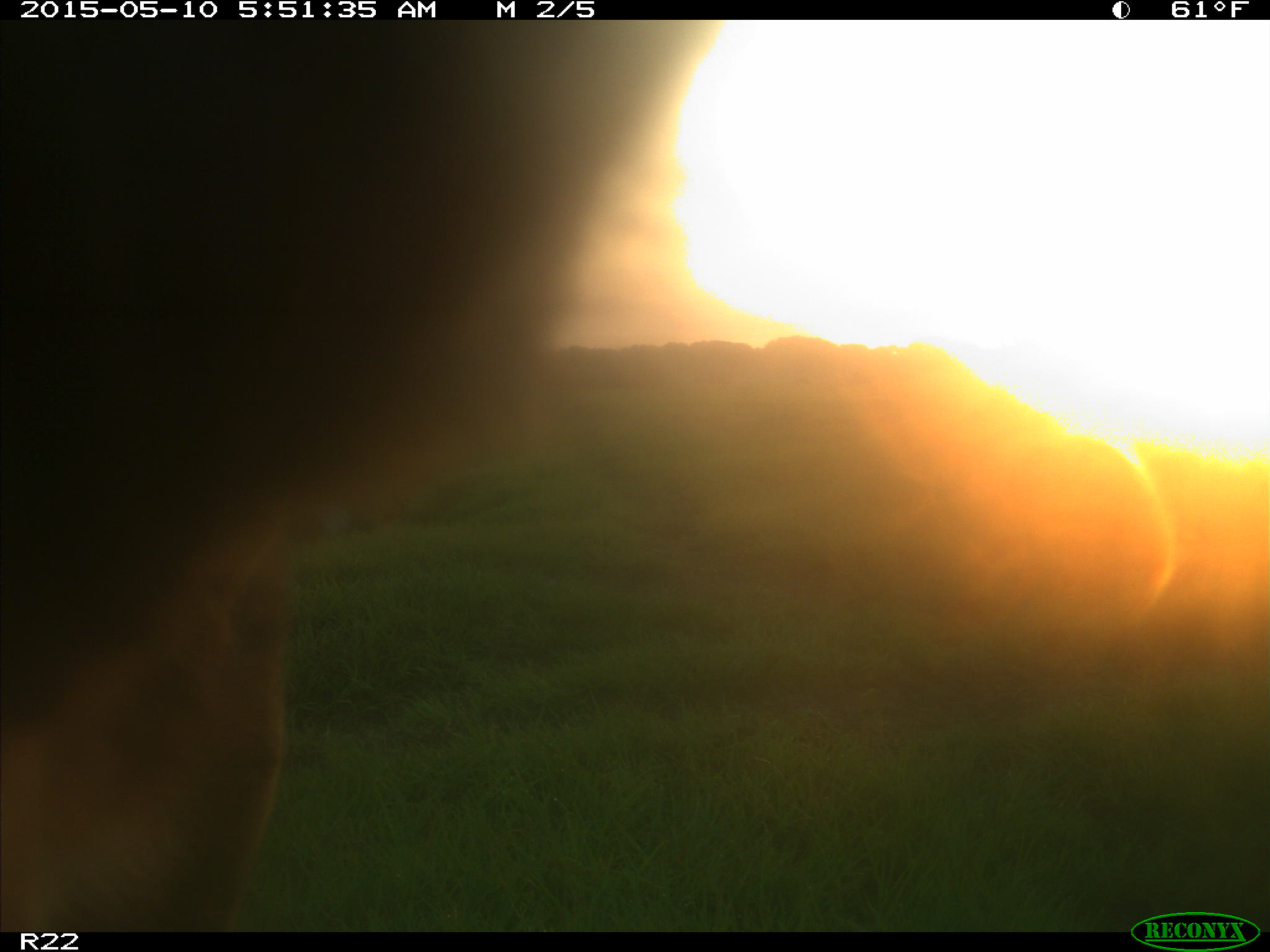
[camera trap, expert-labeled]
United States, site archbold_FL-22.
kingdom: Animalia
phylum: Chordata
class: Mammalia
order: Artiodactyla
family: Bovidae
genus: Bos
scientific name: Bos taurus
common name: domestic cow